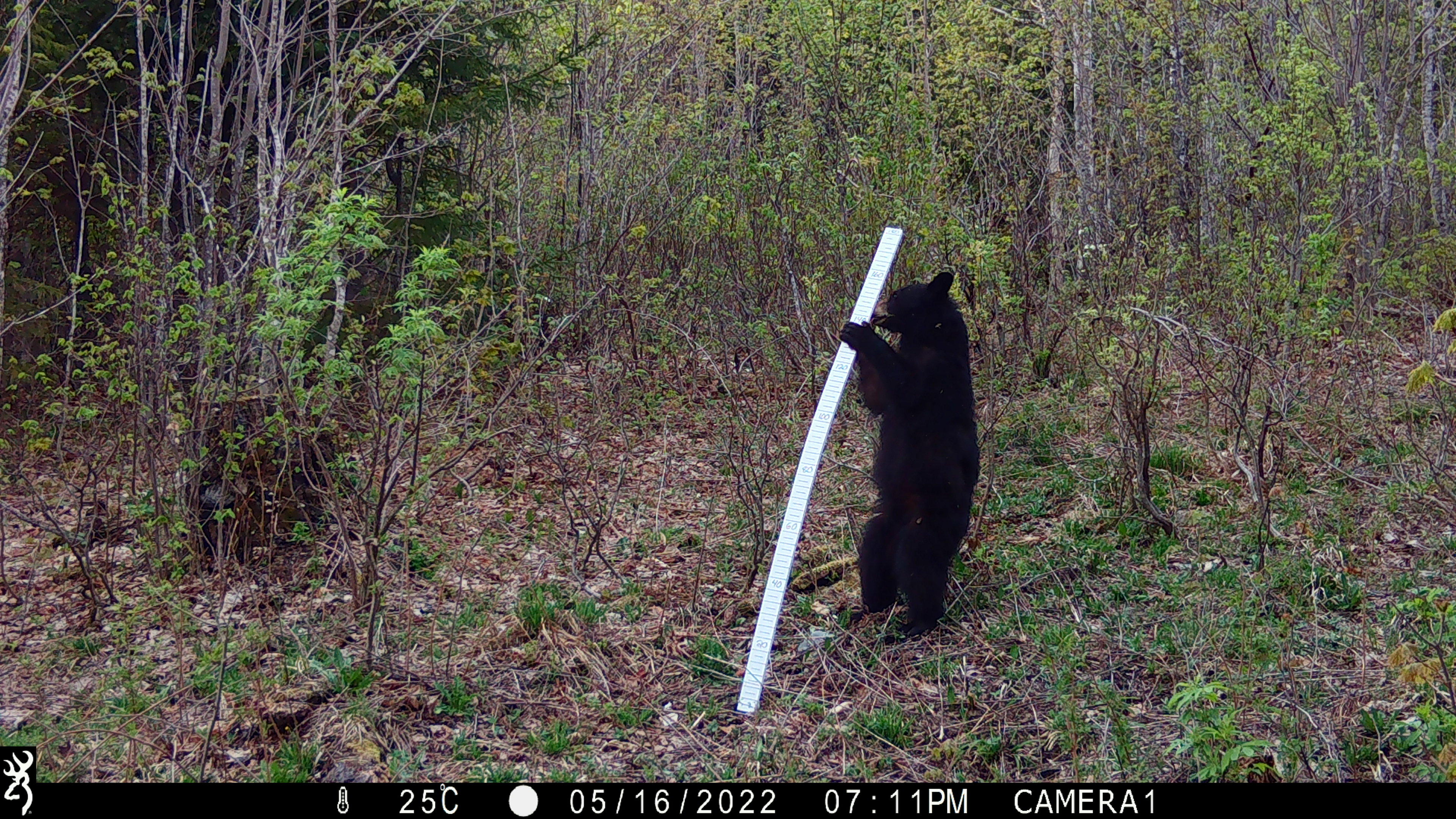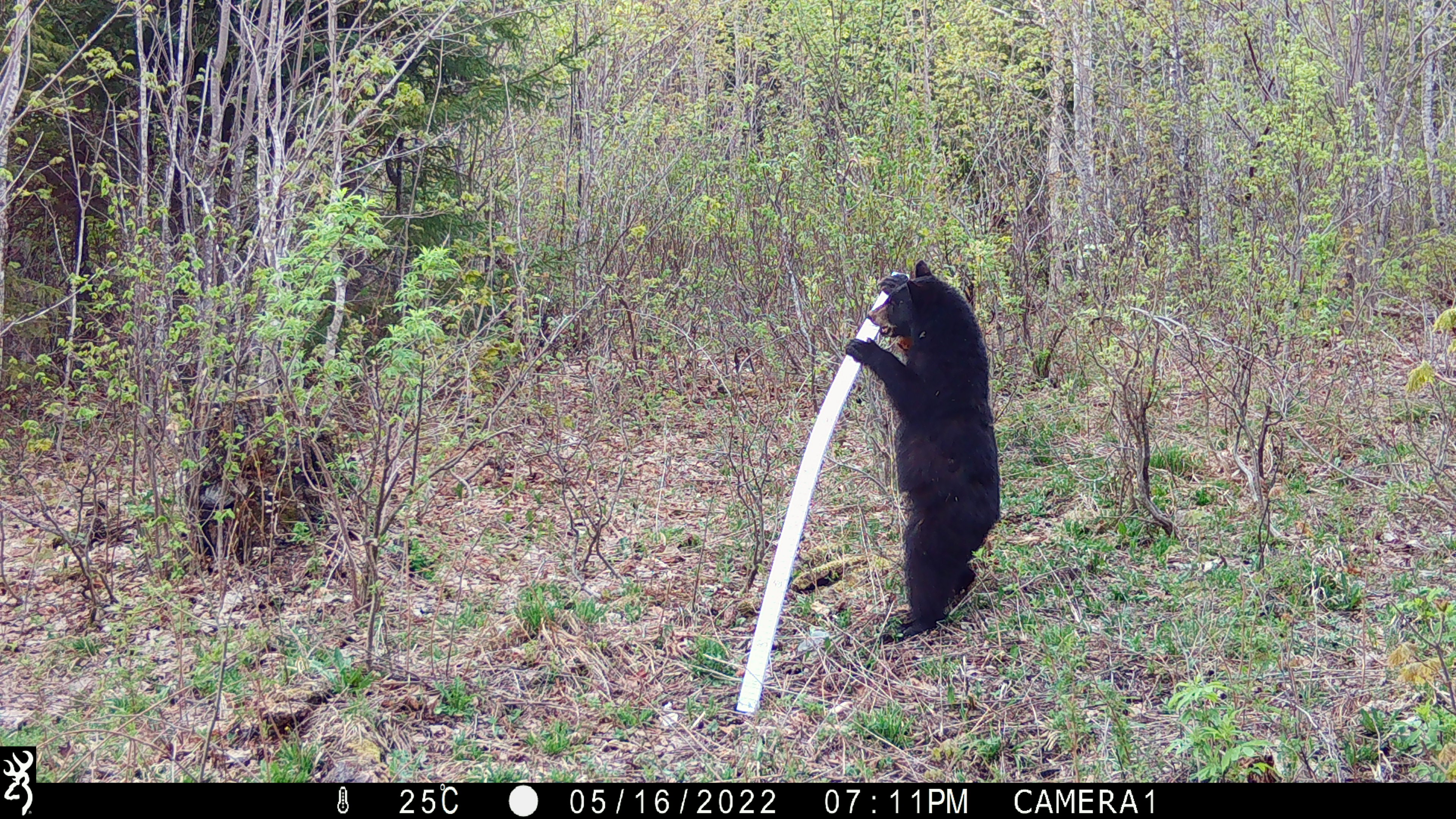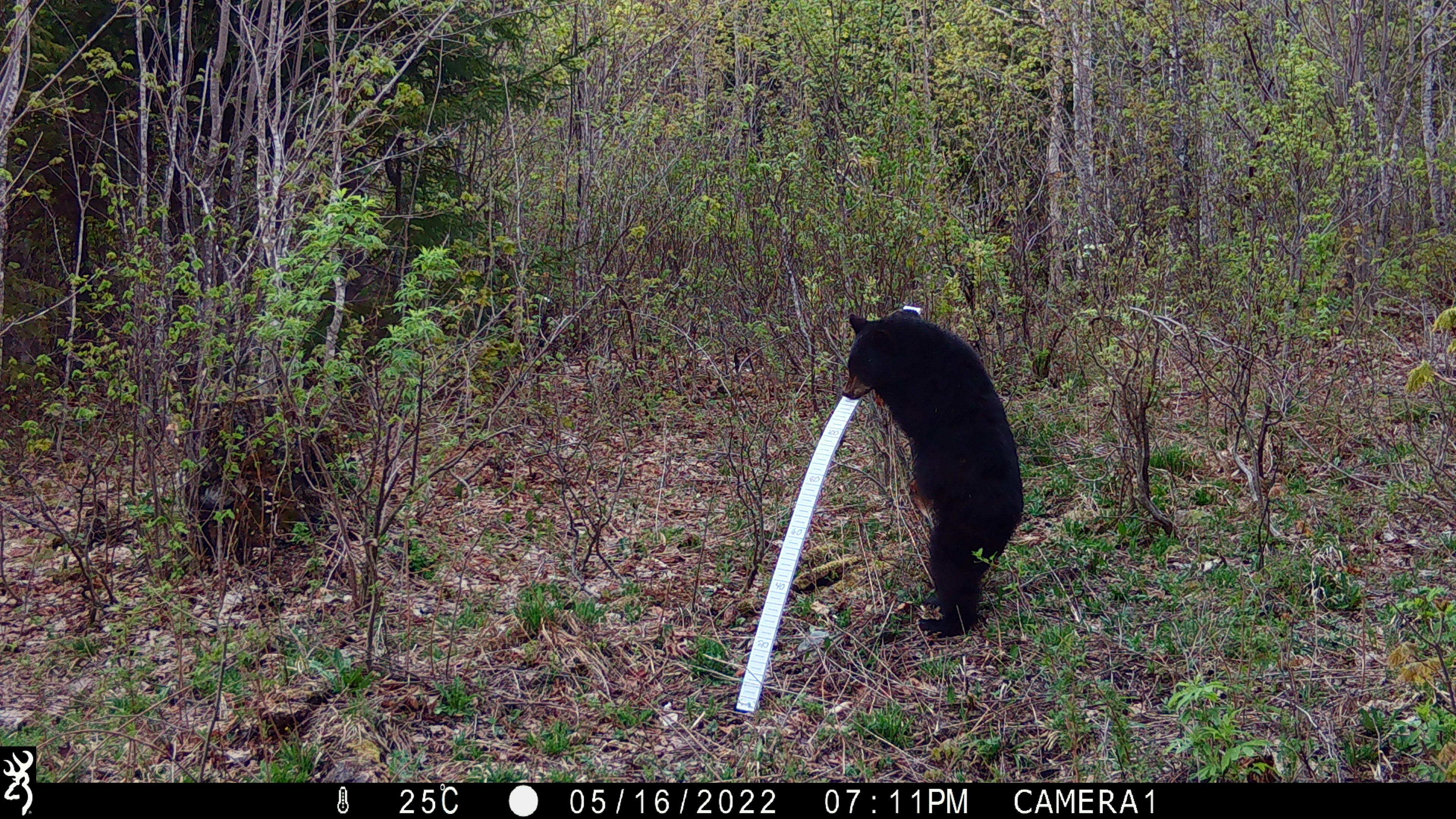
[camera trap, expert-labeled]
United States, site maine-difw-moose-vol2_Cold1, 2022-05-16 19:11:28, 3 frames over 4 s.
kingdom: Animalia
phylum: Chordata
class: Mammalia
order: Carnivora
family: Ursidae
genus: Ursus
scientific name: Ursus americanus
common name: black bear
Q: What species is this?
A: Black bear (Ursus americanus).